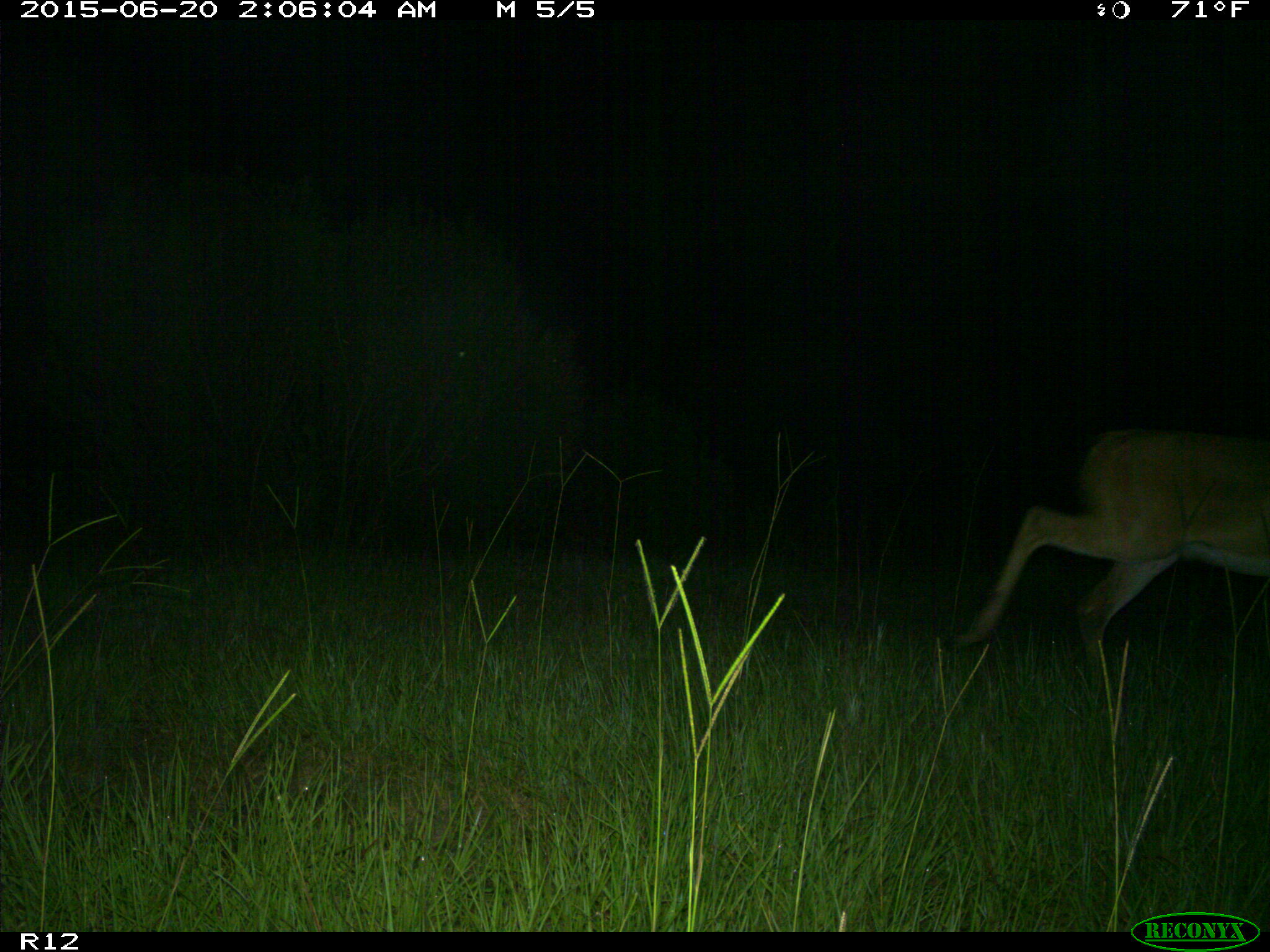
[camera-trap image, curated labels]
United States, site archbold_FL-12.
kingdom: Animalia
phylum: Chordata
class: Mammalia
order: Artiodactyla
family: Cervidae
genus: Odocoileus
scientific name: Odocoileus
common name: deer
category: unidentified deer